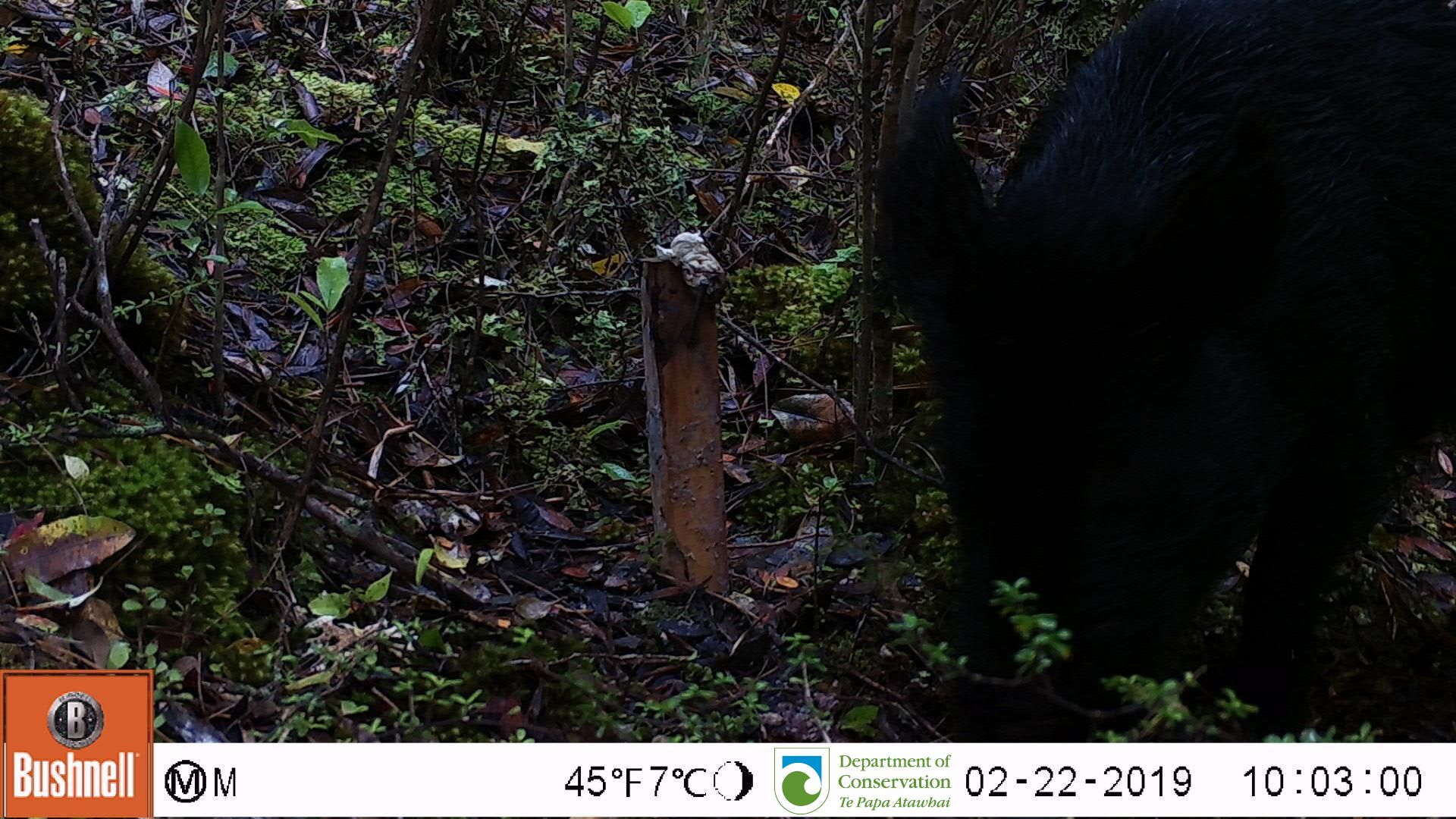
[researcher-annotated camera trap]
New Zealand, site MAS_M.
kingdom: Animalia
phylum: Chordata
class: Mammalia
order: Artiodactyla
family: Suidae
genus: Sus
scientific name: Sus scrofa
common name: pig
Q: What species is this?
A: Pig (Sus scrofa).